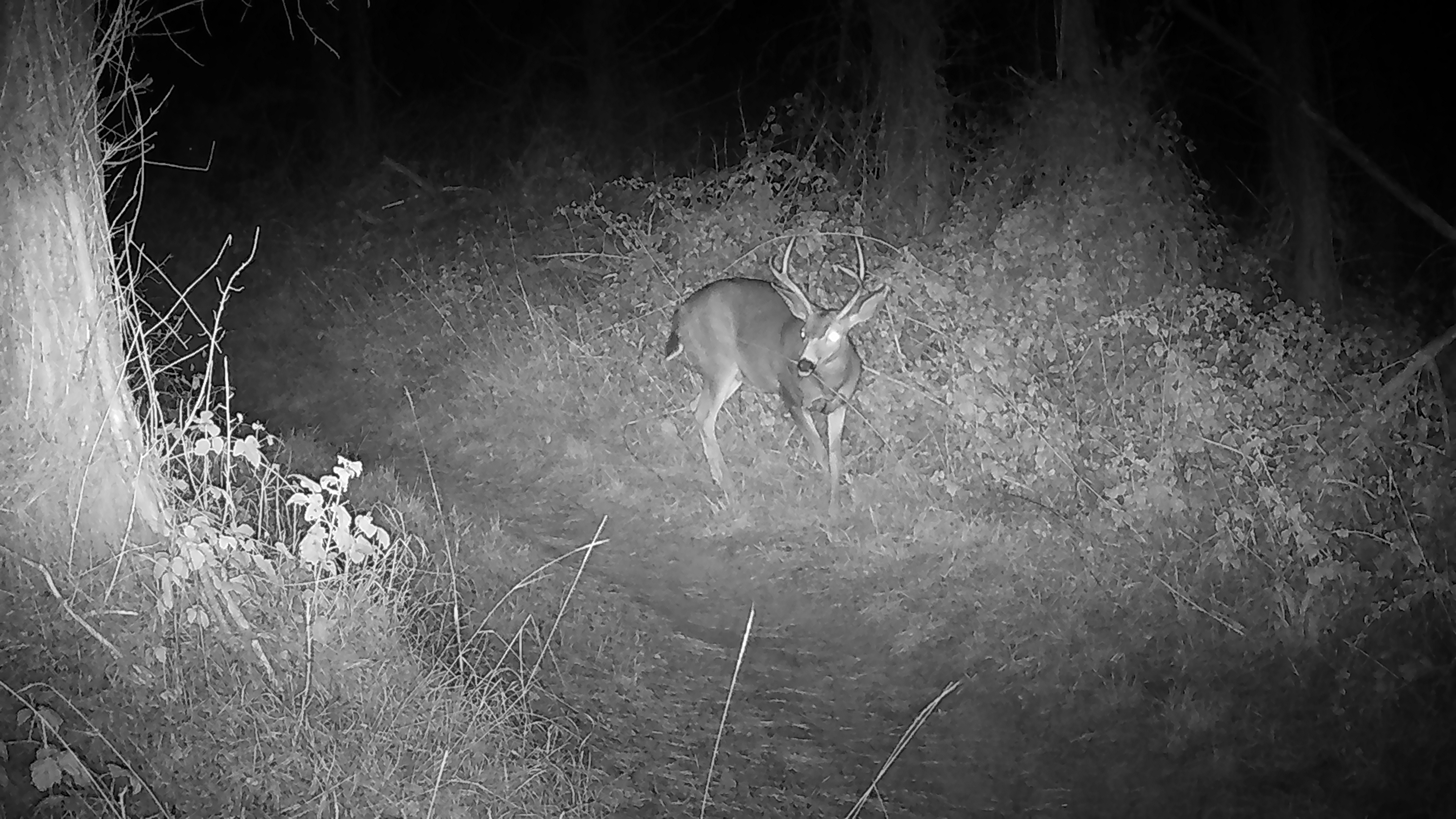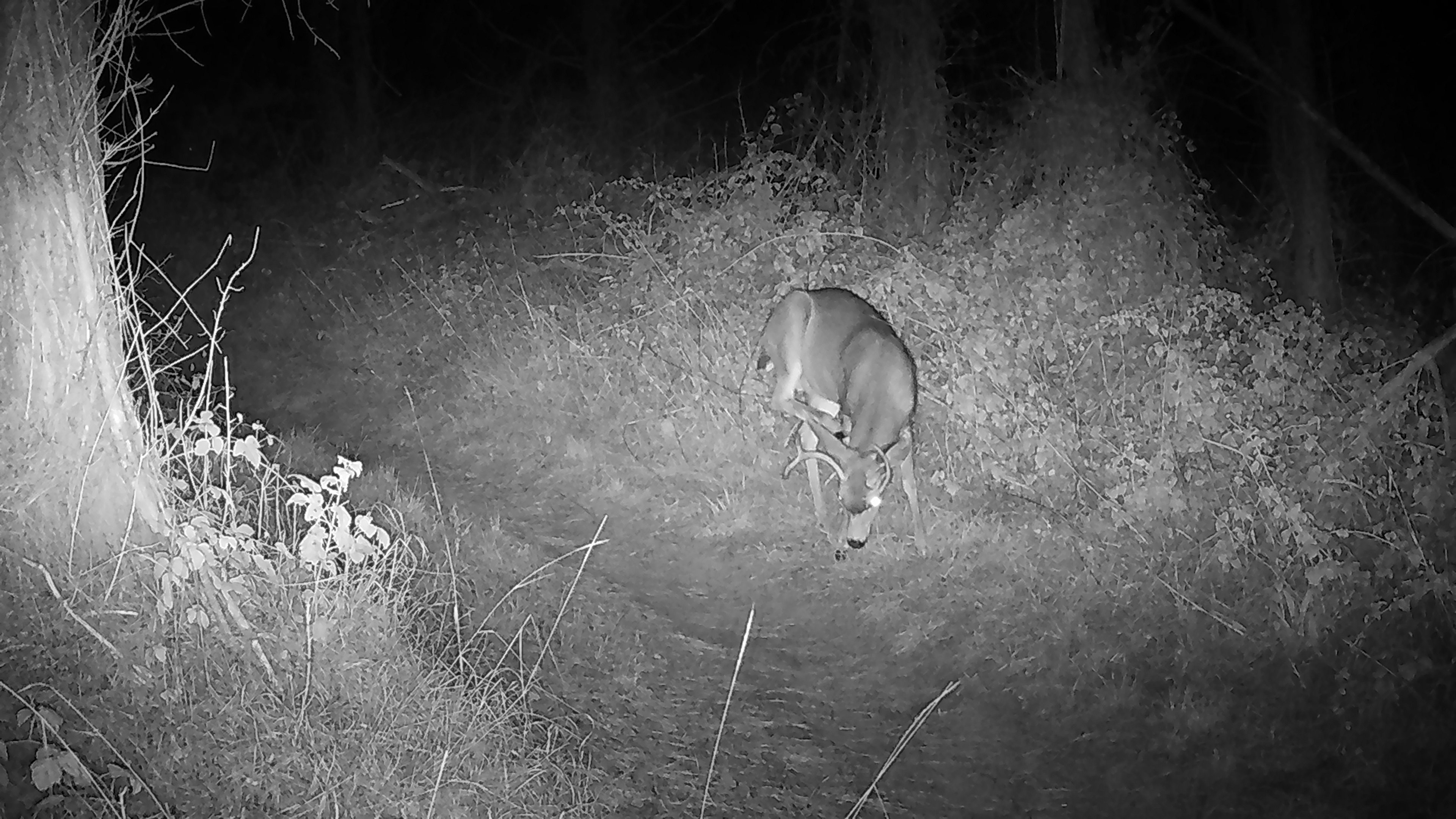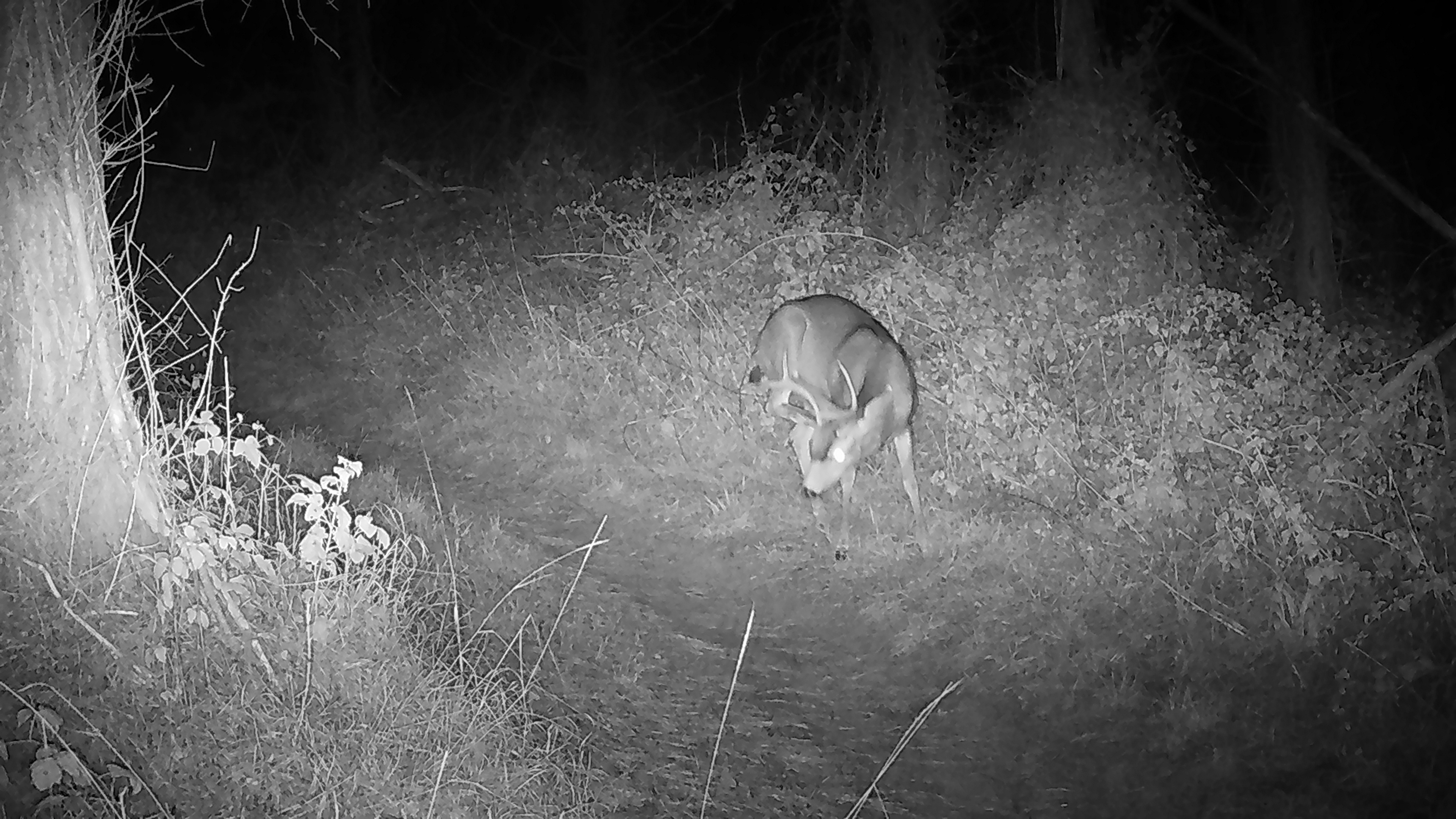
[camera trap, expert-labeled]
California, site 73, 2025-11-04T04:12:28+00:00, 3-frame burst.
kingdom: Animalia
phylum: Chordata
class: Mammalia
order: Artiodactyla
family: Cervidae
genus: Odocoileus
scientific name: Odocoileus hemionus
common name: mule deer